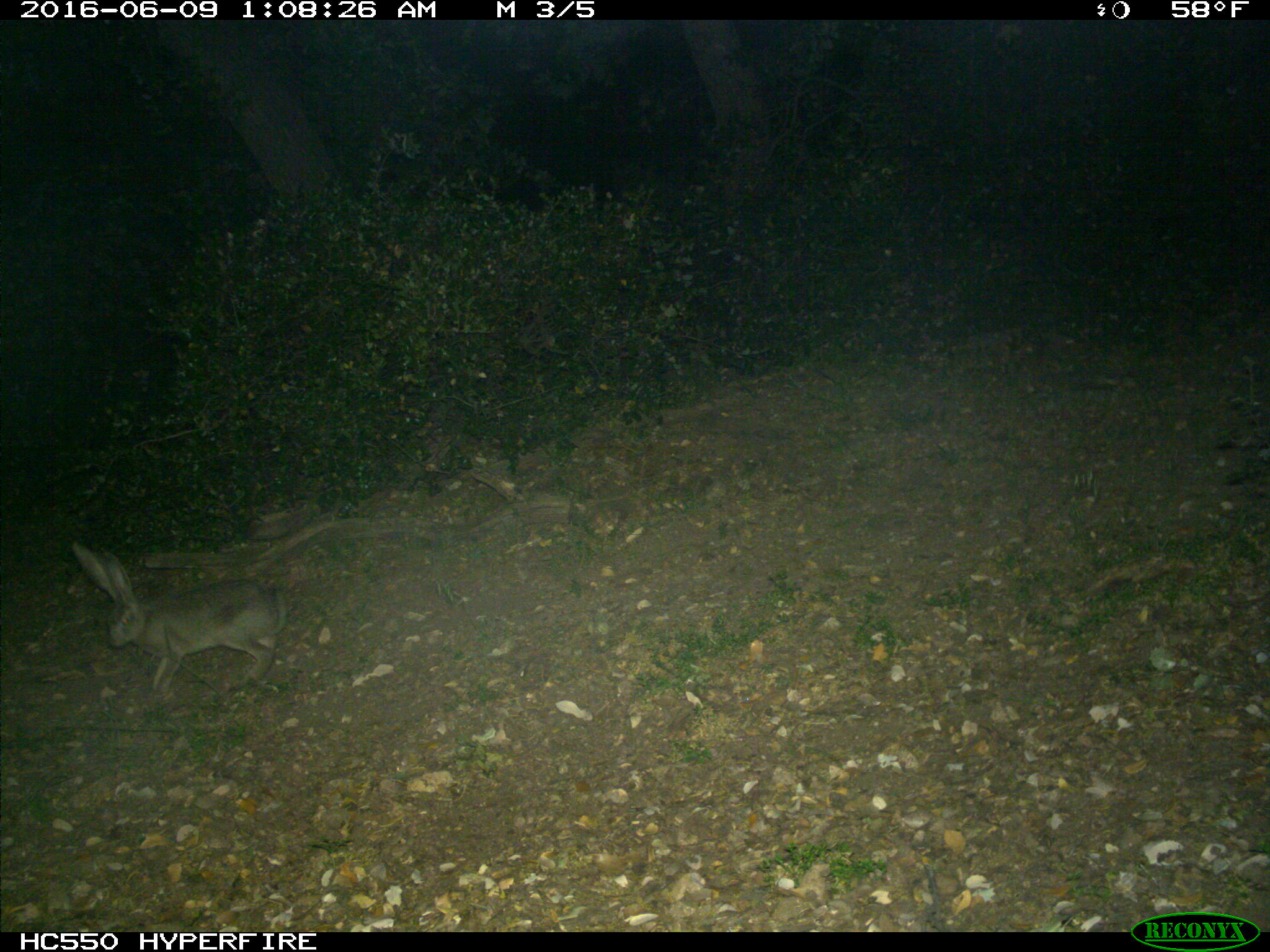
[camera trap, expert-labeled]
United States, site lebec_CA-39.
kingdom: Animalia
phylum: Chordata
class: Mammalia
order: Lagomorpha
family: Leporidae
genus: Lepus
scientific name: Lepus californicus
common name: black-tailed jackrabbit